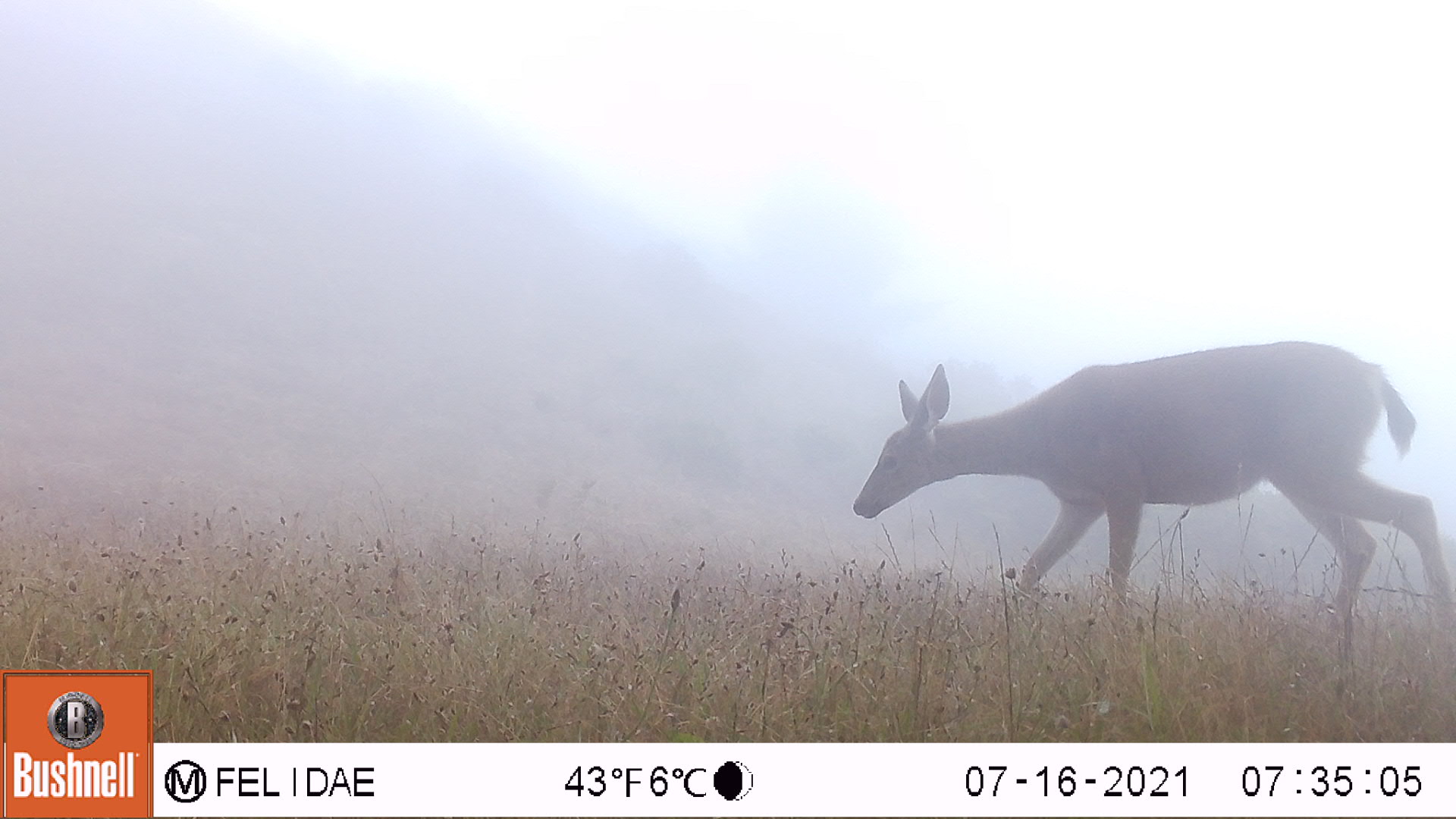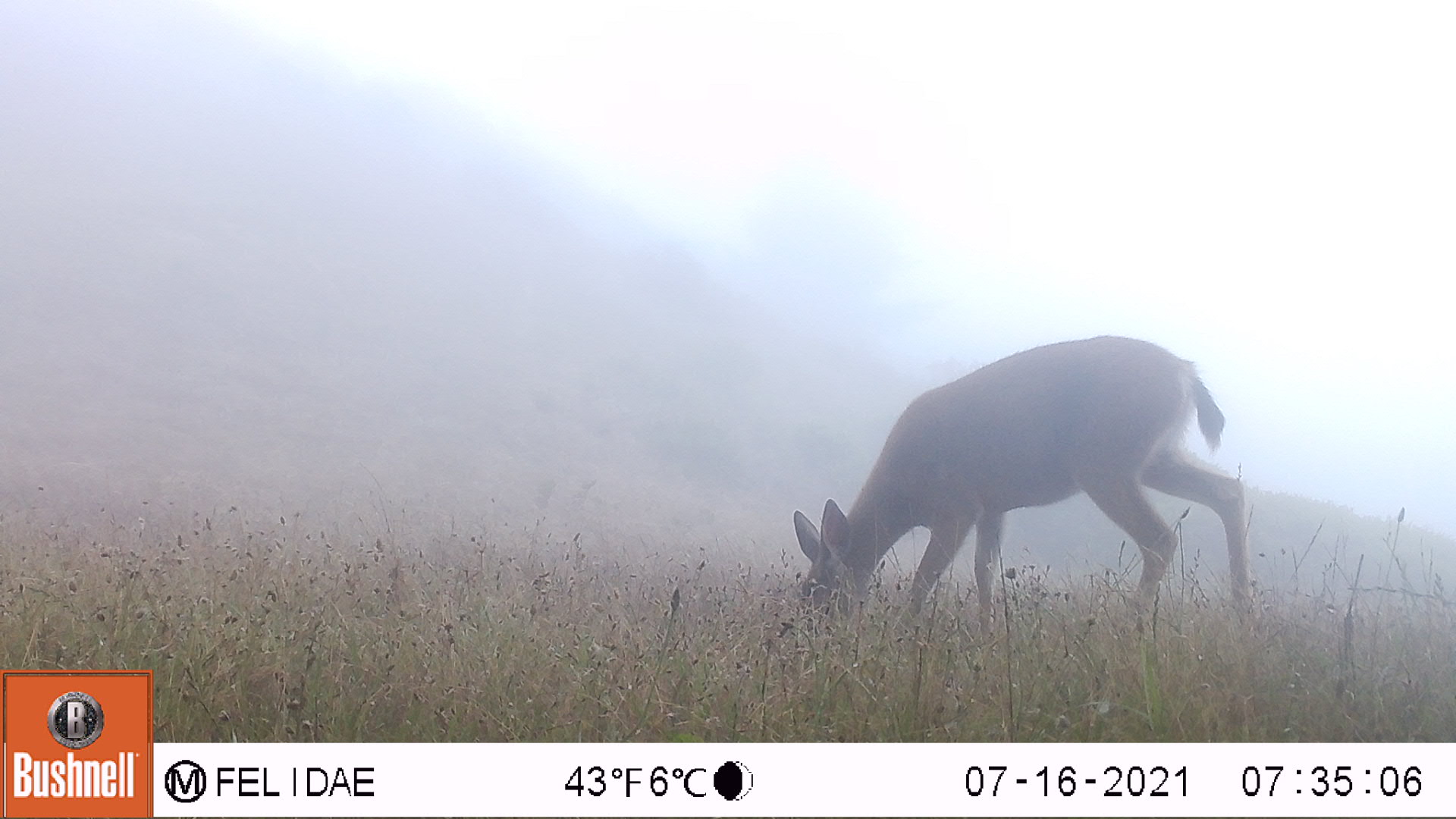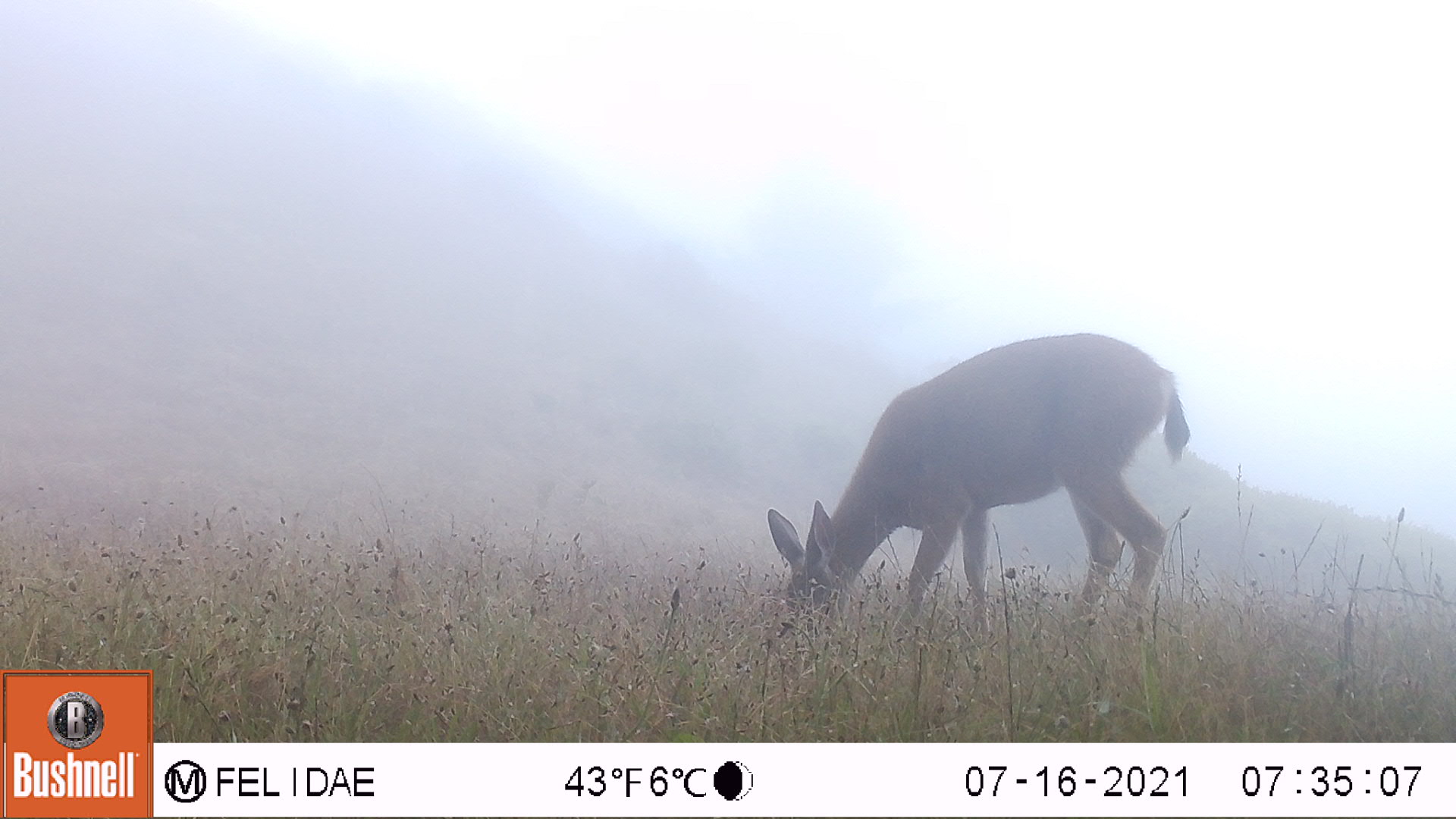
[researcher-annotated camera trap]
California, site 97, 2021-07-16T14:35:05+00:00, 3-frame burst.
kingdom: Animalia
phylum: Chordata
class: Mammalia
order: Artiodactyla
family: Cervidae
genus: Odocoileus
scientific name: Odocoileus hemionus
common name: mule deer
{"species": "mule deer (Odocoileus hemionus)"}